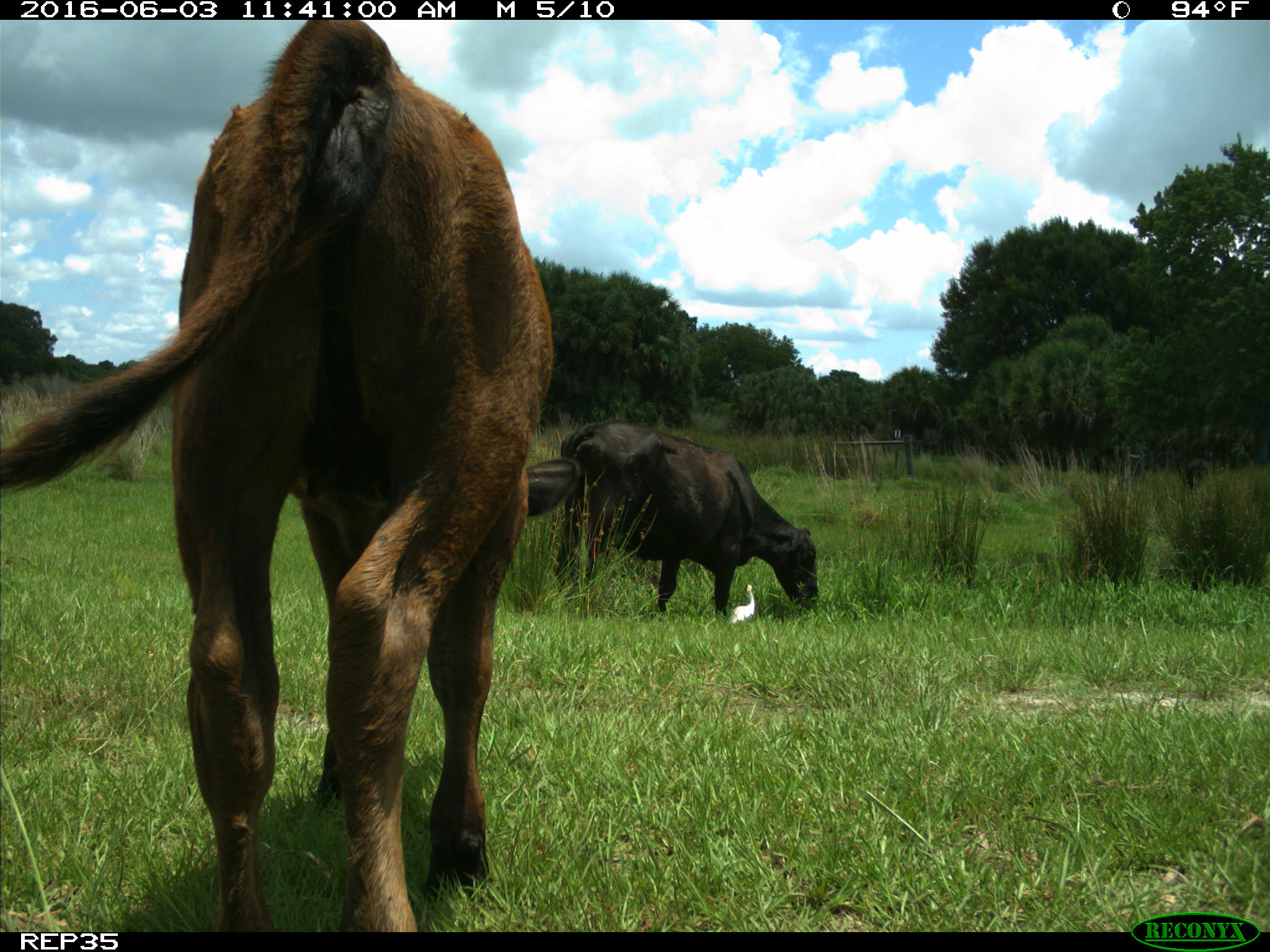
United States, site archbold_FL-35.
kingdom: Animalia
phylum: Chordata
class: Mammalia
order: Artiodactyla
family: Bovidae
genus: Bos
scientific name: Bos taurus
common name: domestic cow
Bos taurus (domestic cow).